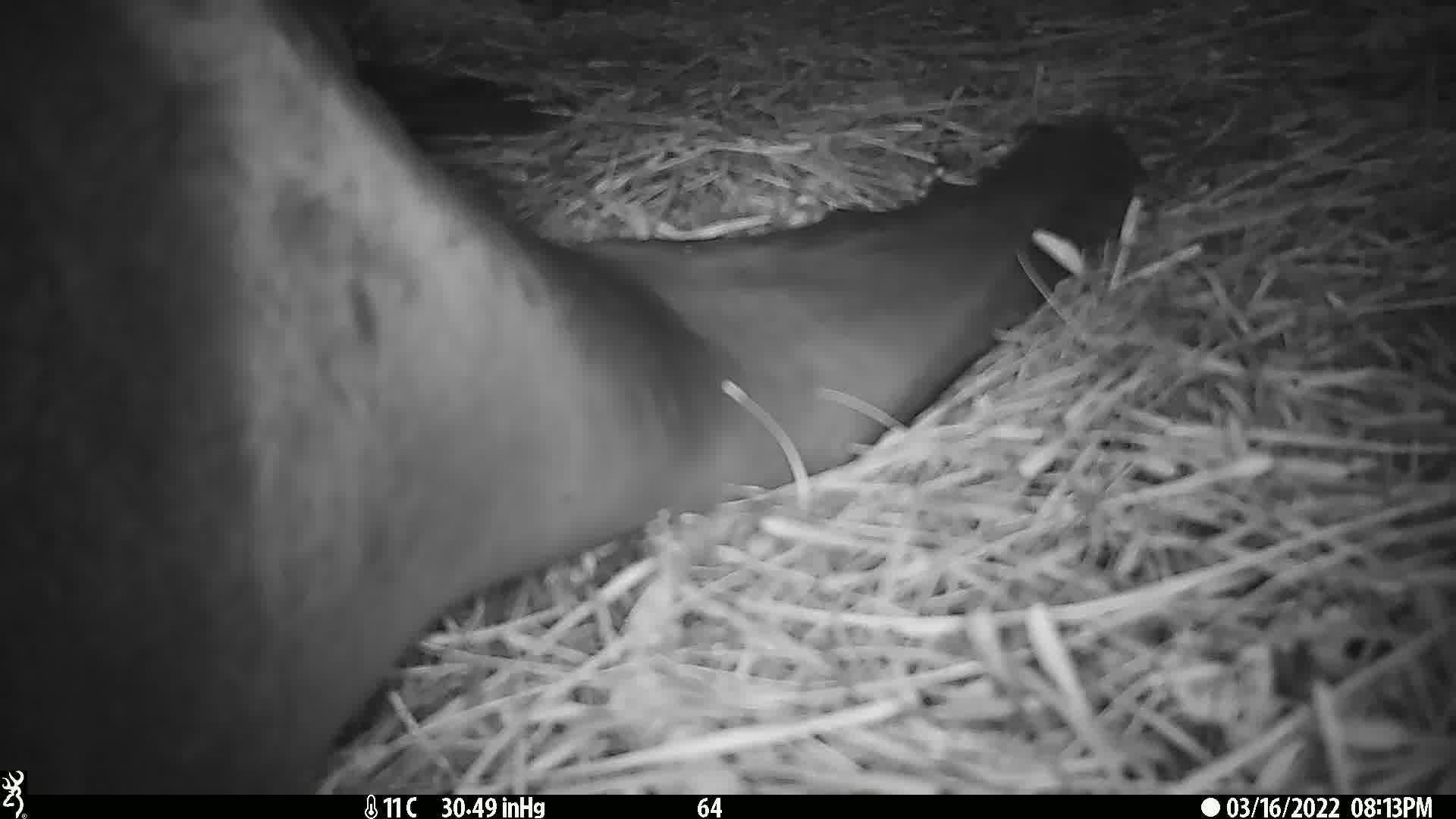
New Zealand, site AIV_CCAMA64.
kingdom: Animalia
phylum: Chordata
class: Mammalia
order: Carnivora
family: Otariidae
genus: Phocarctos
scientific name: Phocarctos hookeri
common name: new zealand sea lion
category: sealion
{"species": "sealion (new zealand sea lion) (Phocarctos hookeri)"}